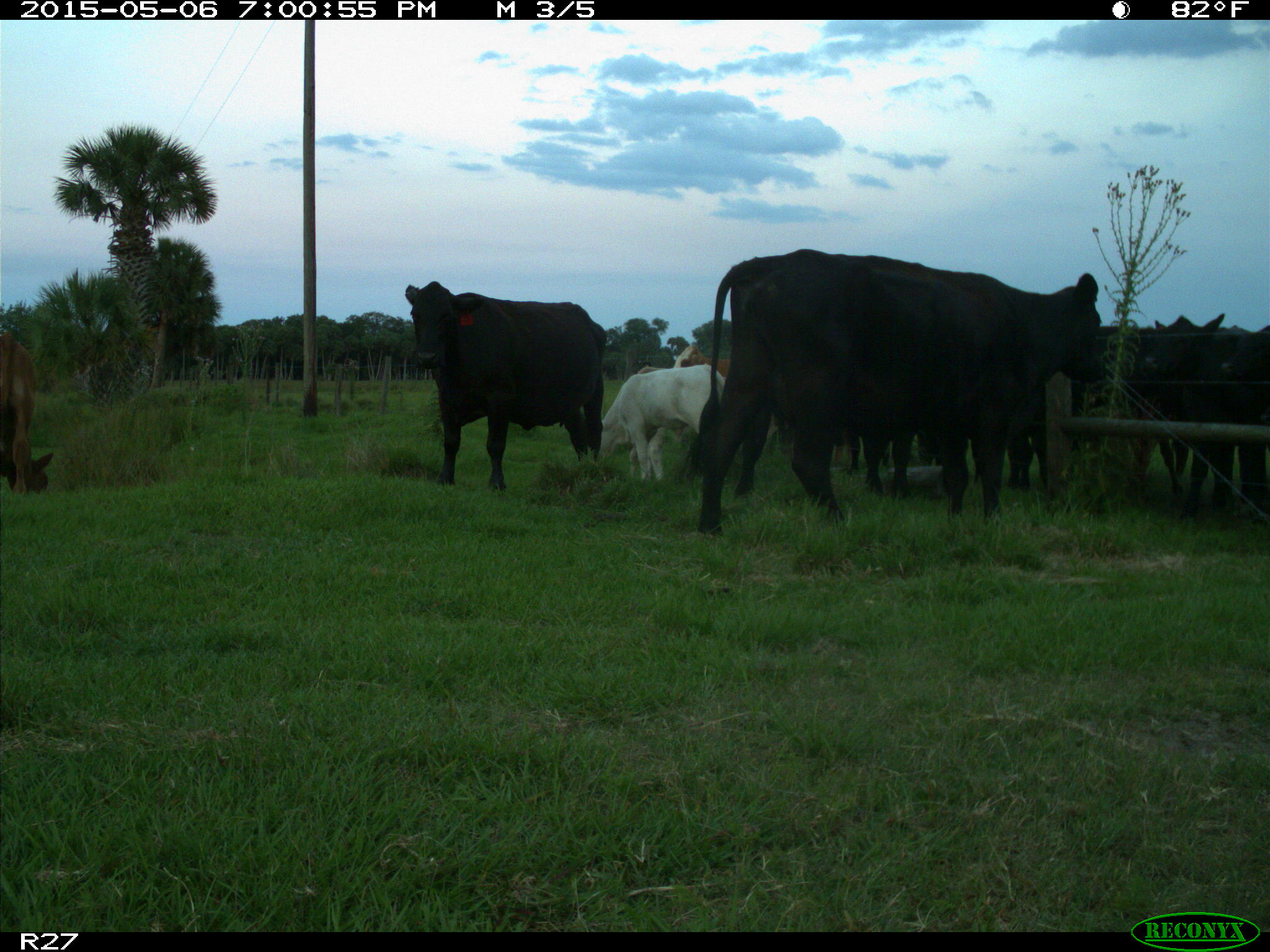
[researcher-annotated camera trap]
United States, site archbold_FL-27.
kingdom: Animalia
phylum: Chordata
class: Mammalia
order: Artiodactyla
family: Bovidae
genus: Bos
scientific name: Bos taurus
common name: domestic cow